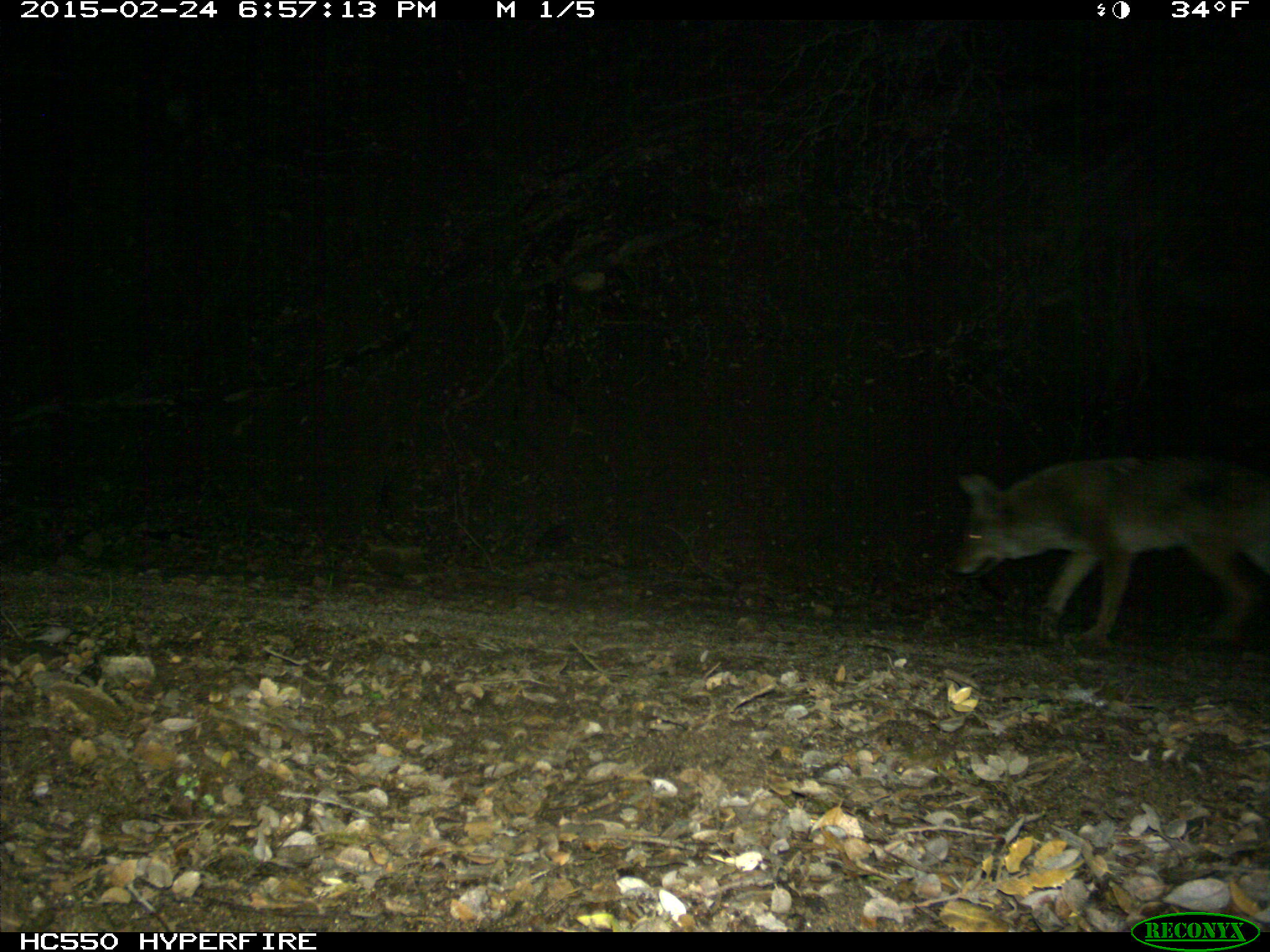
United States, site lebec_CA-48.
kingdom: Animalia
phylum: Chordata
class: Mammalia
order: Carnivora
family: Canidae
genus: Canis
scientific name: Canis latrans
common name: coyote